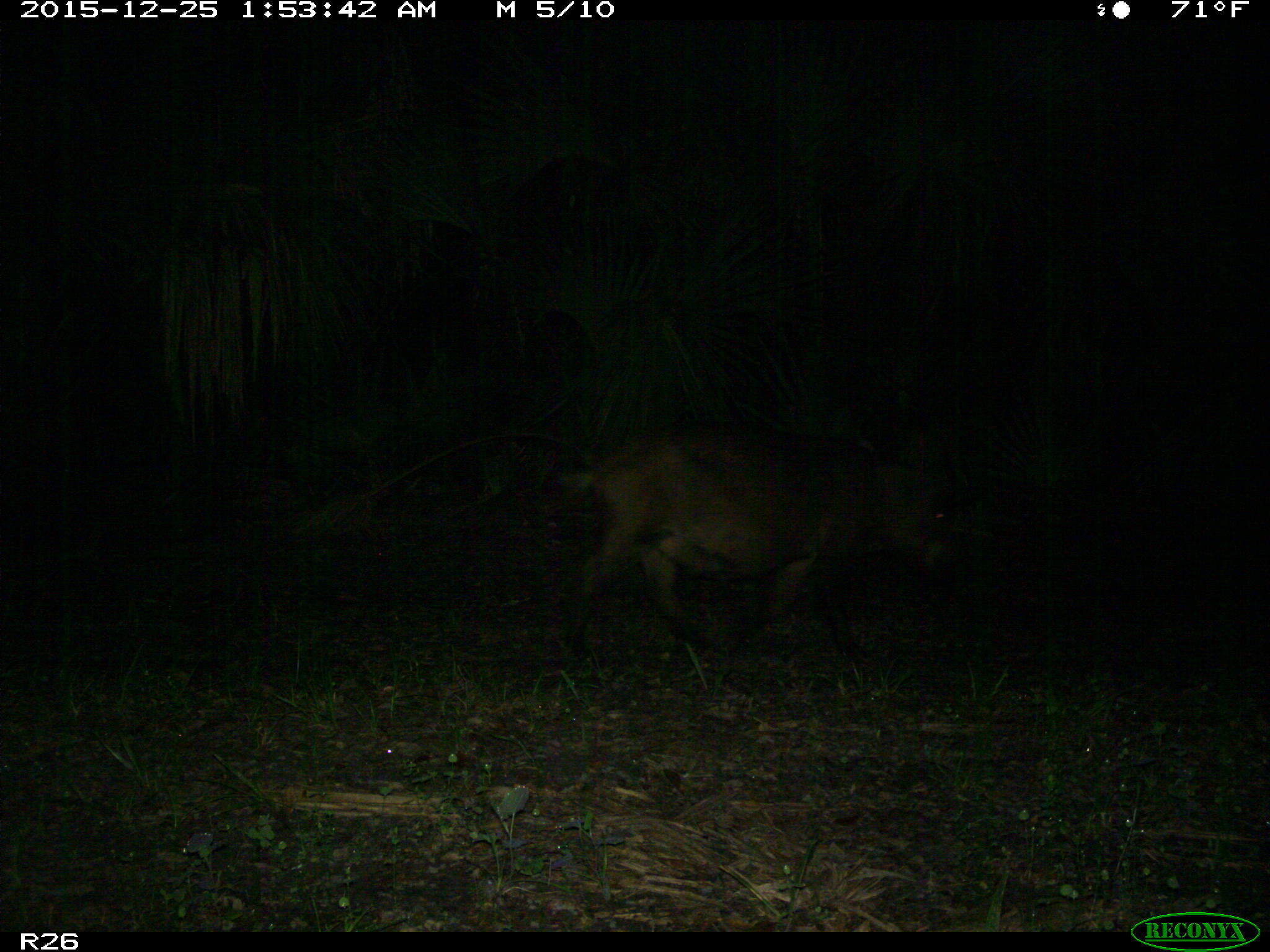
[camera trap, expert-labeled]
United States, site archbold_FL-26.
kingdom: Animalia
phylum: Chordata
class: Mammalia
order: Artiodactyla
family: Suidae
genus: Sus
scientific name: Sus scrofa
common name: wild boar